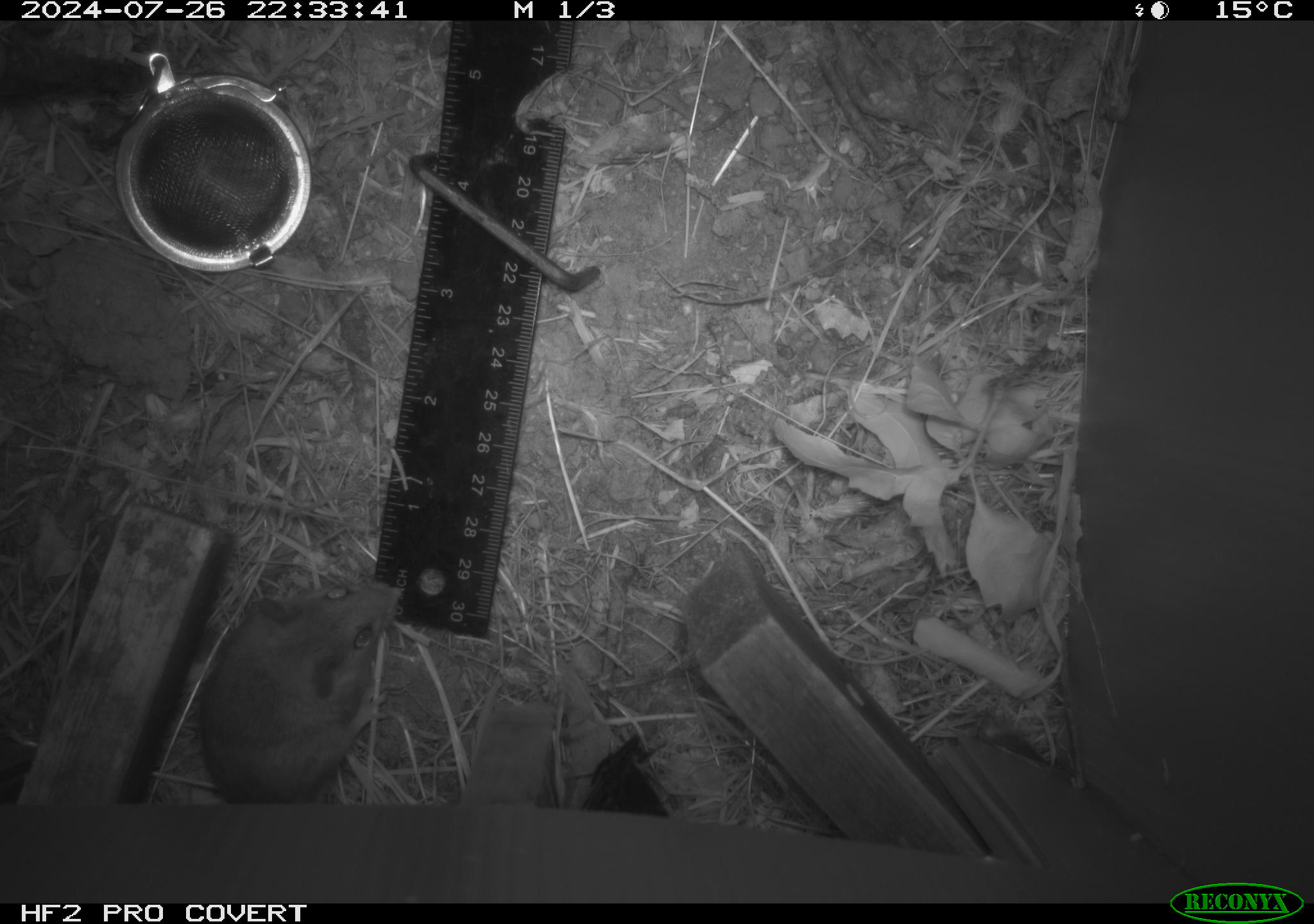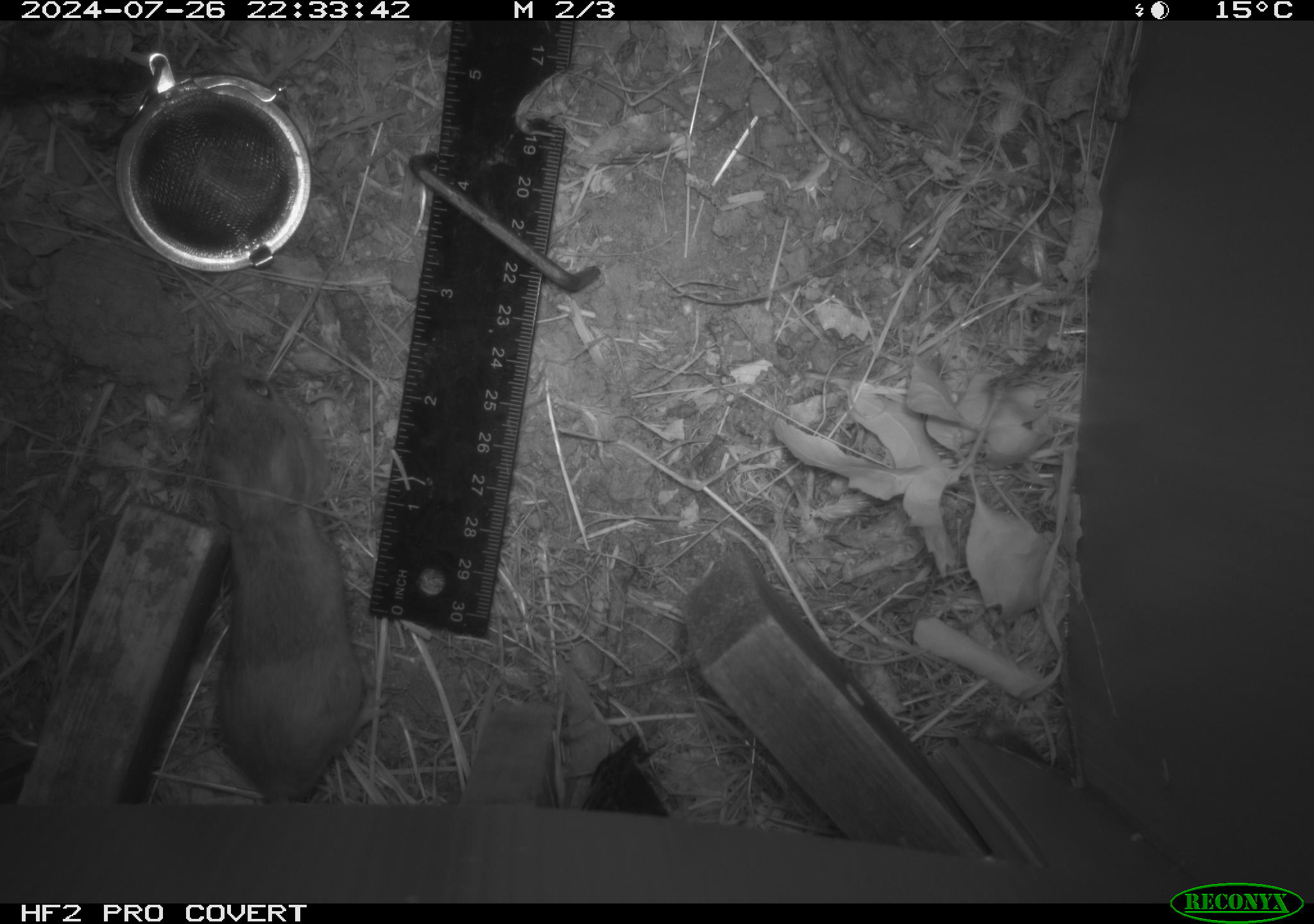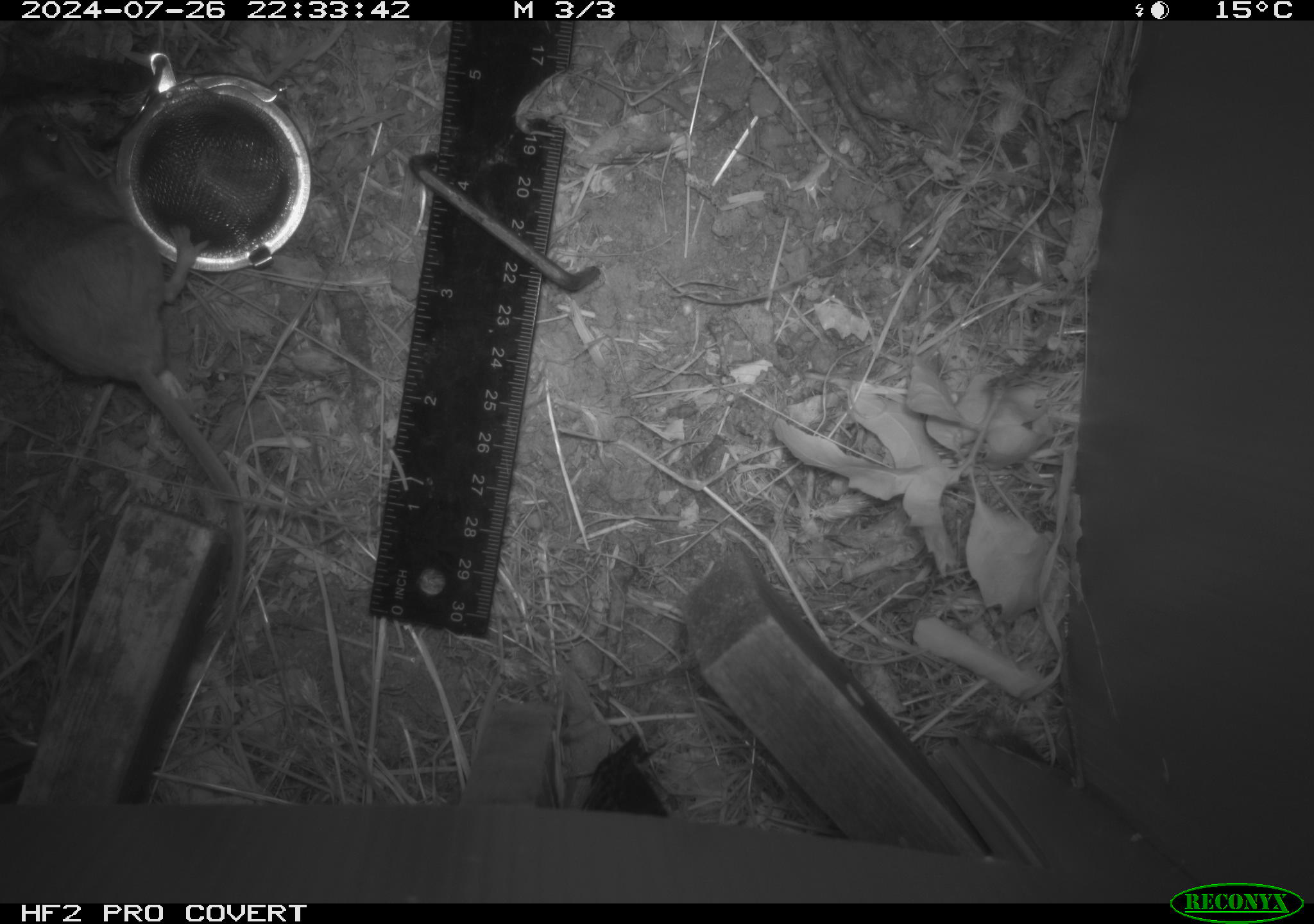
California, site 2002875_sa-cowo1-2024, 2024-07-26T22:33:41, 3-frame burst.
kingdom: Animalia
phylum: Chordata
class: Mammalia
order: Rodentia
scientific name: Rodentia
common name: mouse species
Mouse species (Rodentia).